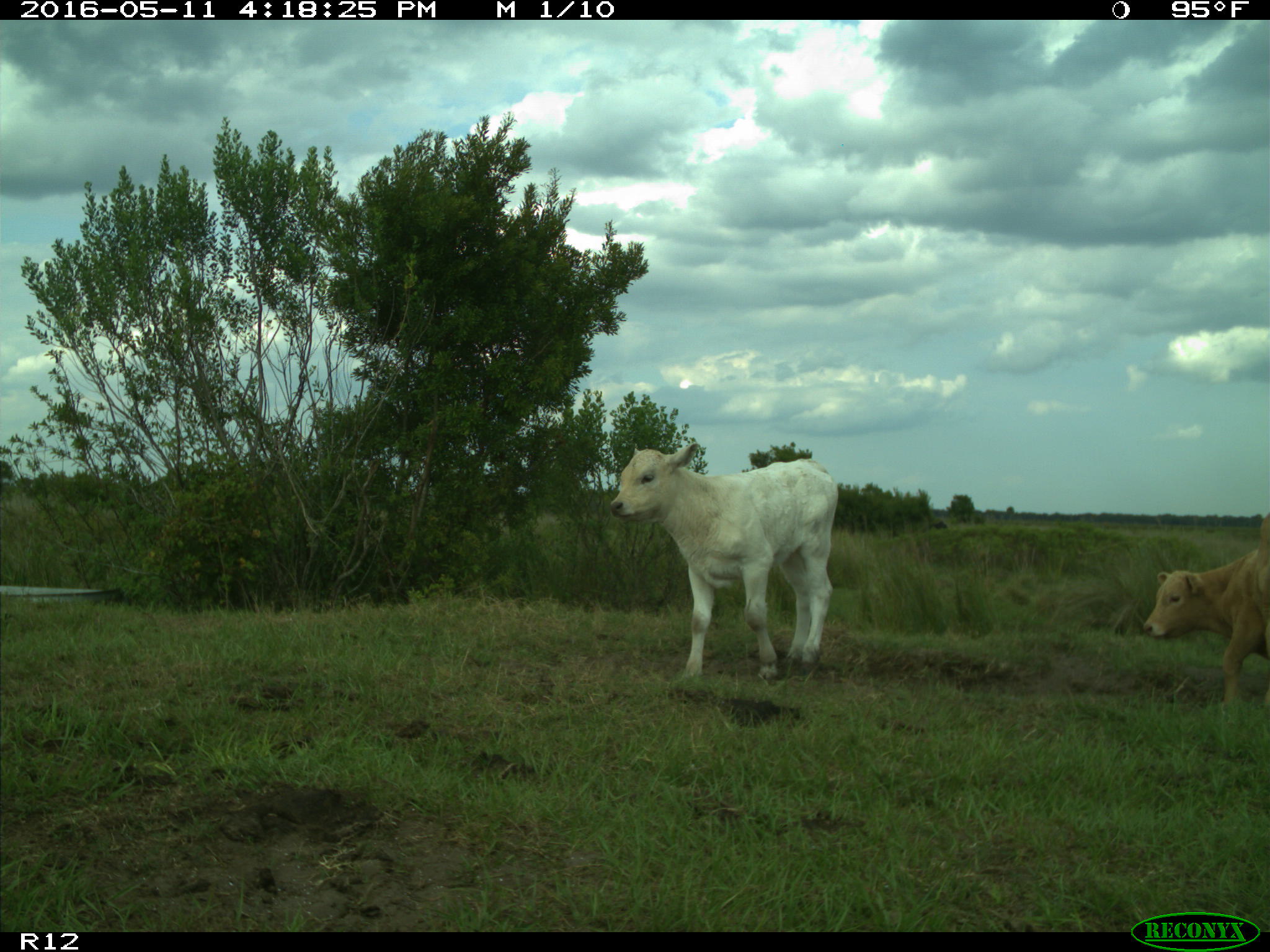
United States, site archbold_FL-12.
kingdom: Animalia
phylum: Chordata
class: Mammalia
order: Artiodactyla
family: Bovidae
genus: Bos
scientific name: Bos taurus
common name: domestic cow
Bos taurus (domestic cow).